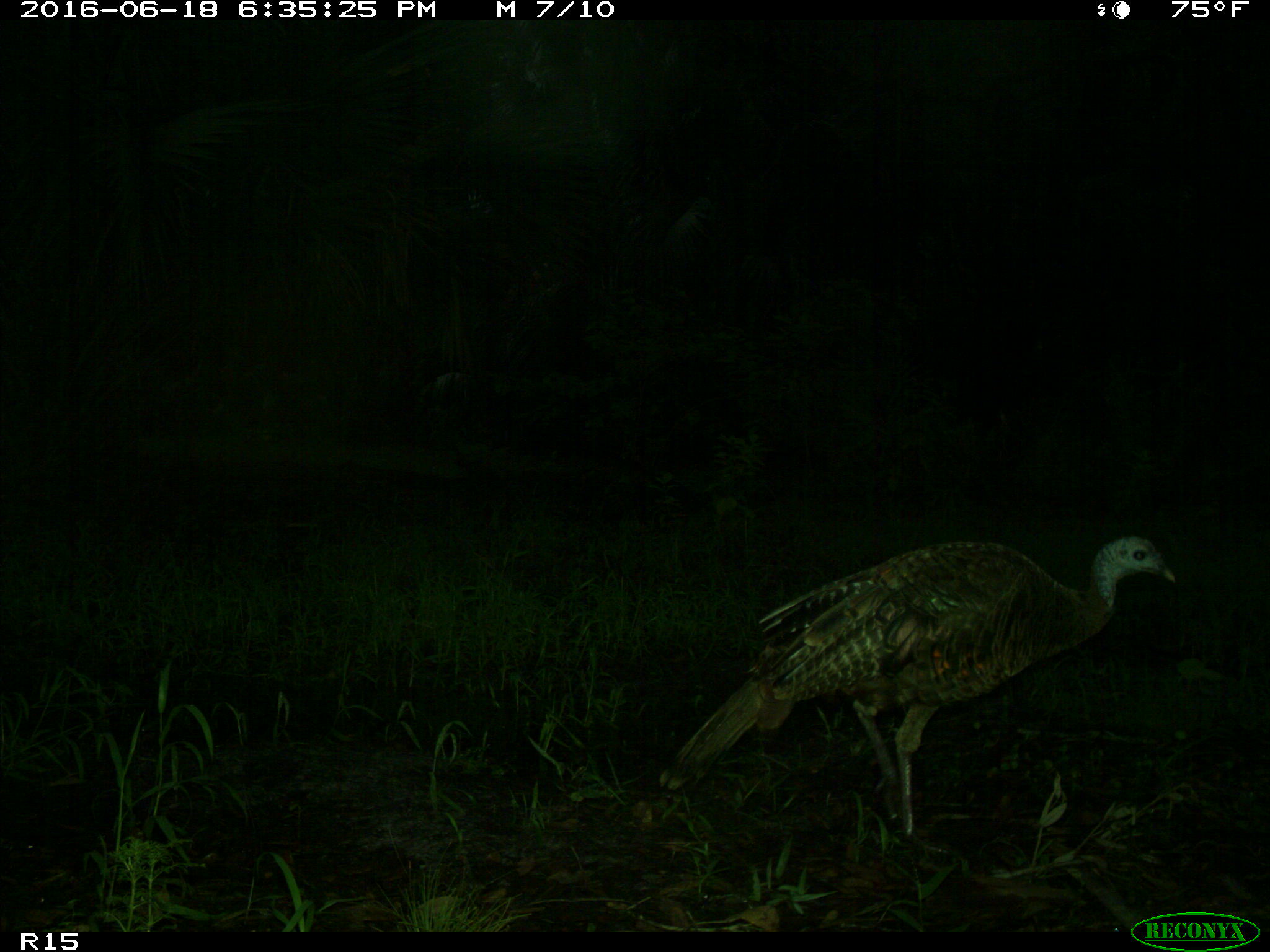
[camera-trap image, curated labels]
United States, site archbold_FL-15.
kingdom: Animalia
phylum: Chordata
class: Aves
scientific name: Aves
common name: birds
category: unidentified bird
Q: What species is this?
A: Unidentified bird (birds) (Aves).